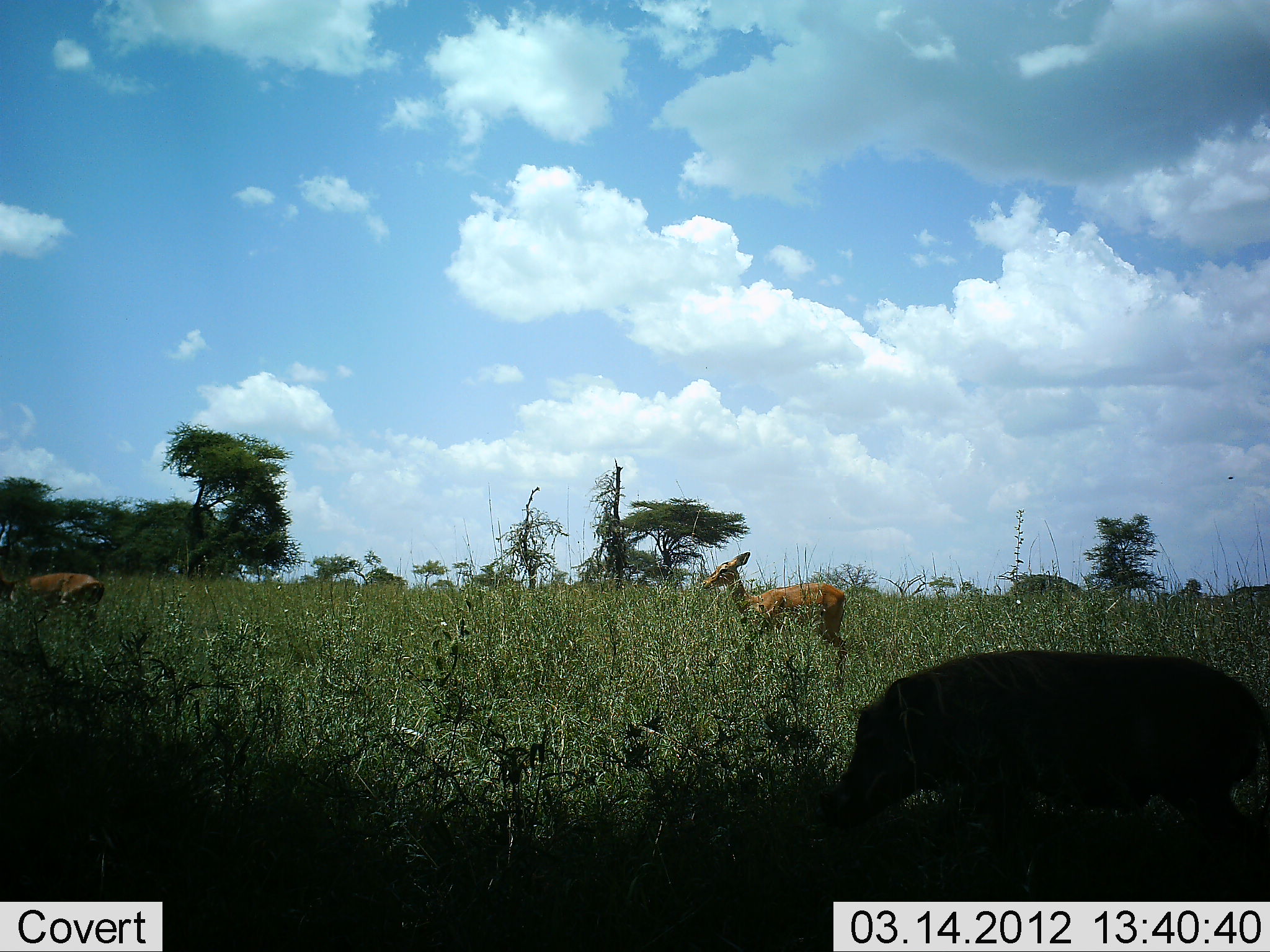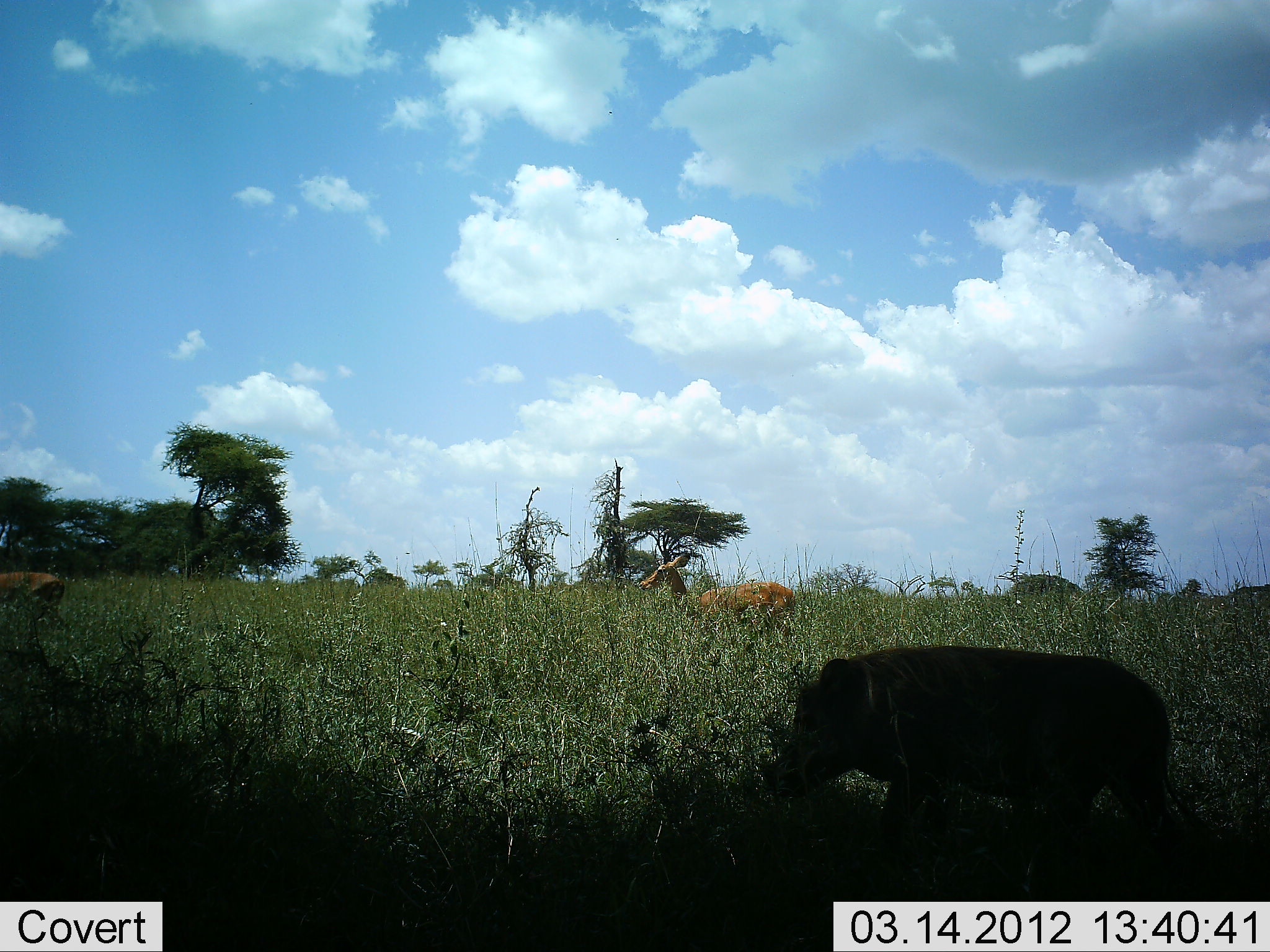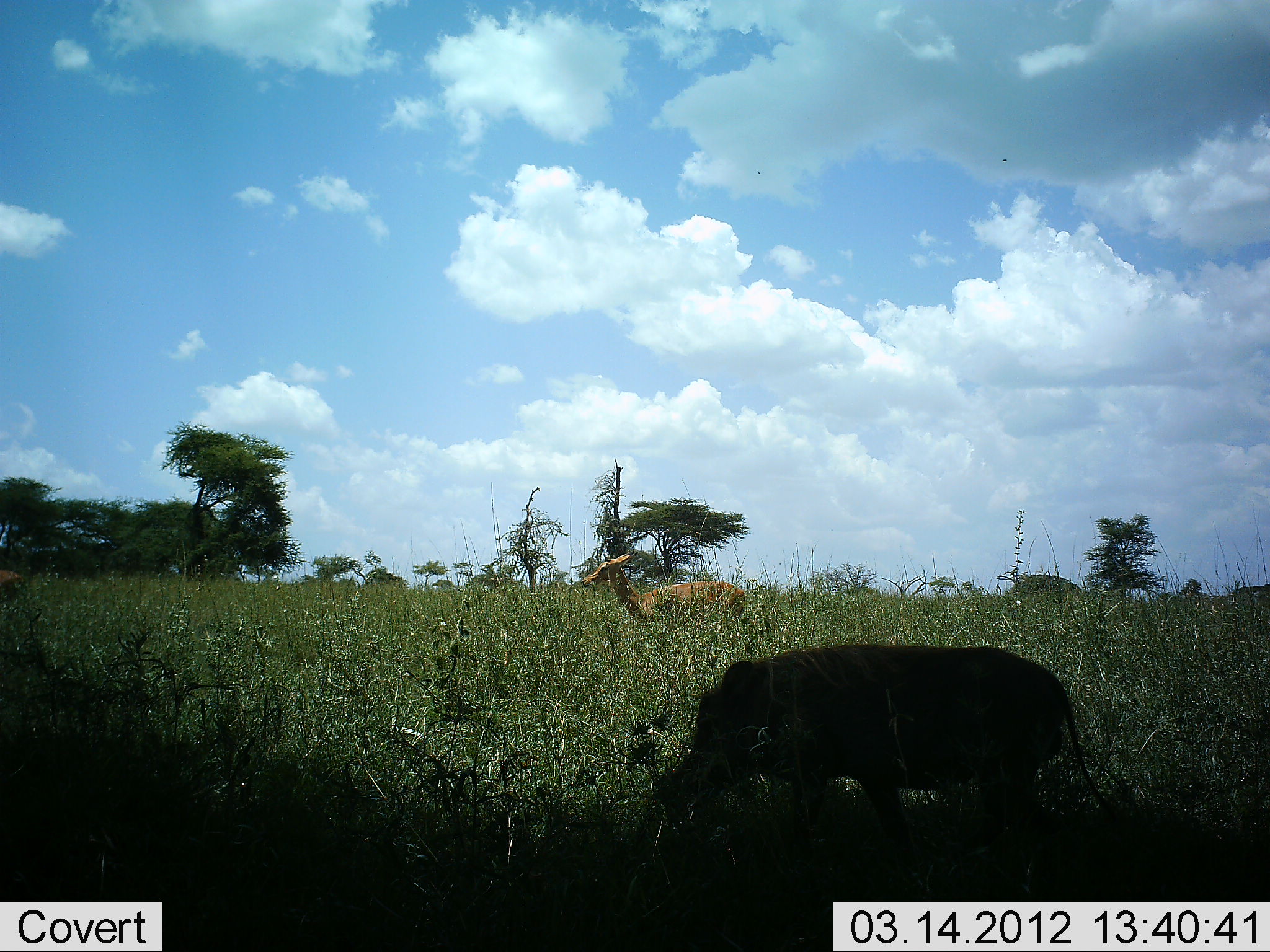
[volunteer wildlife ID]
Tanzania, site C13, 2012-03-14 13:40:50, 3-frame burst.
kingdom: Animalia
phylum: Chordata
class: Mammalia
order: Artiodactyla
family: Bovidae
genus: Aepyceros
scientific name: Aepyceros melampus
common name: impala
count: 2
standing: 0%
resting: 0%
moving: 100%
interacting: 0%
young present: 0%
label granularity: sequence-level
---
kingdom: Animalia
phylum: Chordata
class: Mammalia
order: Artiodactyla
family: Suidae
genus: Phacochoerus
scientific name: Phacochoerus africanus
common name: warthog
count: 1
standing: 0%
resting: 0%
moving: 96%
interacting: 0%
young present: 0%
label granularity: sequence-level